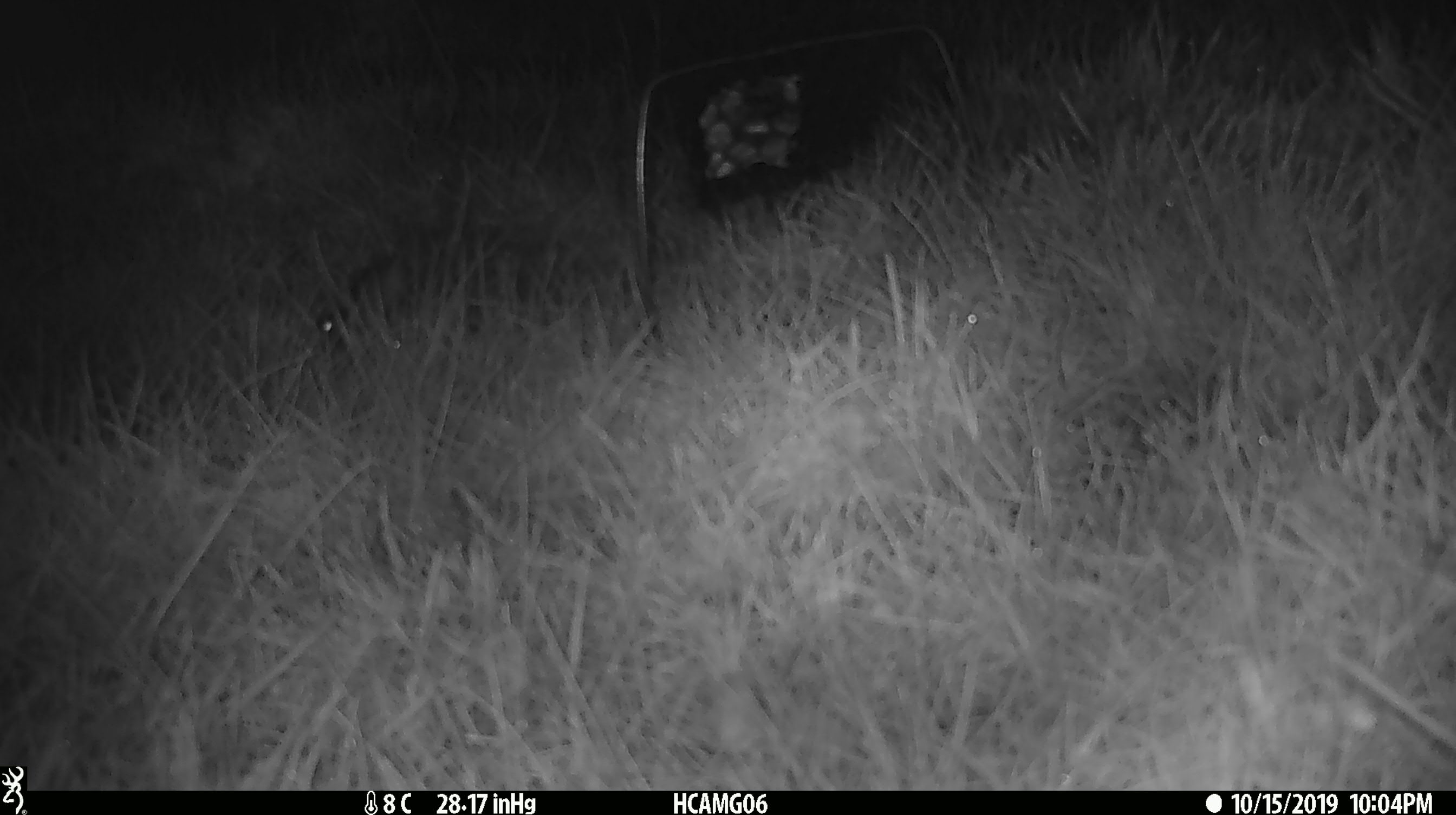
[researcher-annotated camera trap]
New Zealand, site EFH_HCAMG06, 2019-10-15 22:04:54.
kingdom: Animalia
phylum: Chordata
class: Mammalia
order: Rodentia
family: Muridae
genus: Mus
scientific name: Mus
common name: mouse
Mouse (Mus).